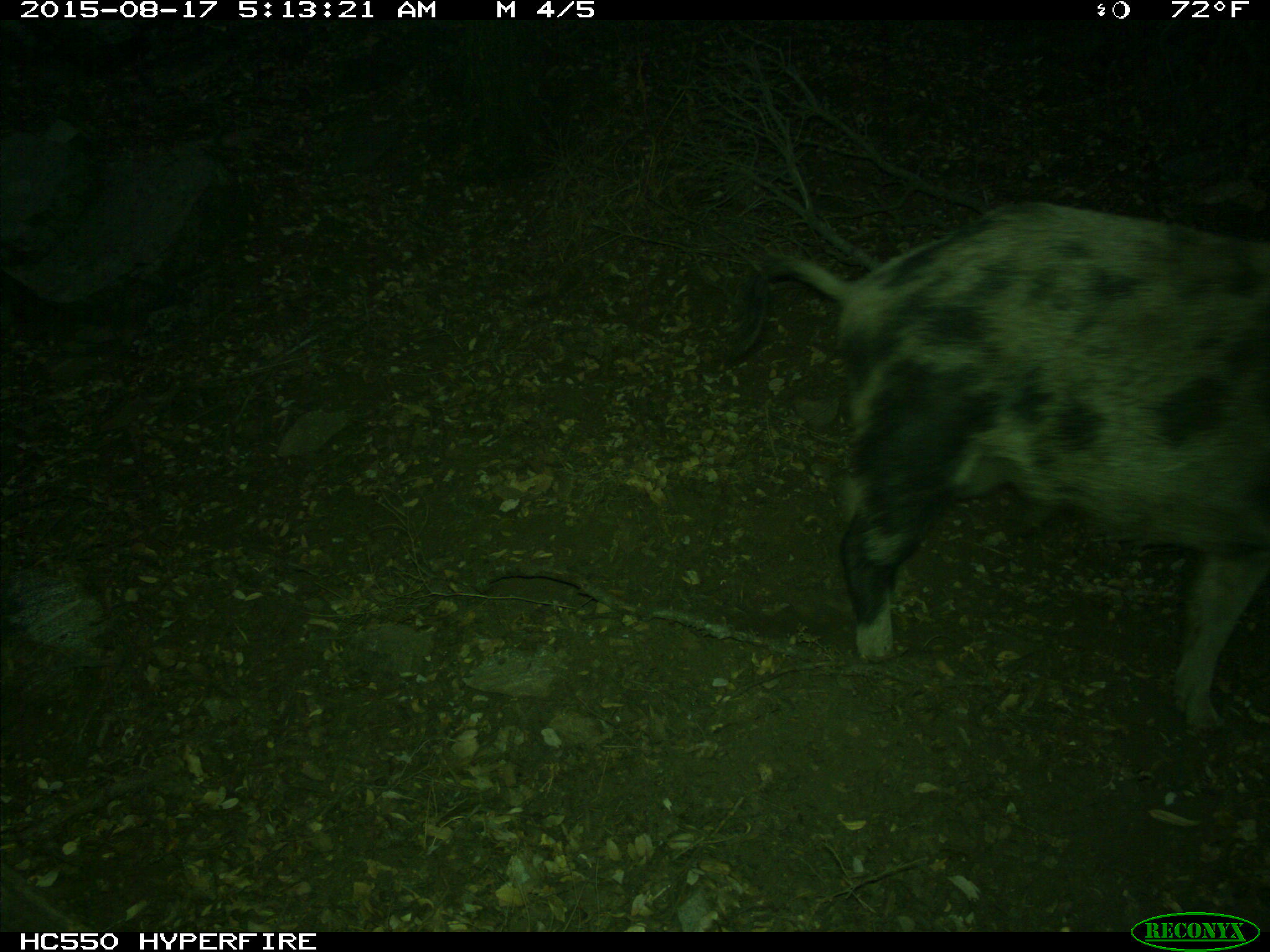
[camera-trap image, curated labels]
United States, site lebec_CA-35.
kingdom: Animalia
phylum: Chordata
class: Mammalia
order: Artiodactyla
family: Suidae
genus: Sus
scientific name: Sus scrofa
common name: wild boar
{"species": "Sus scrofa (wild boar)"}